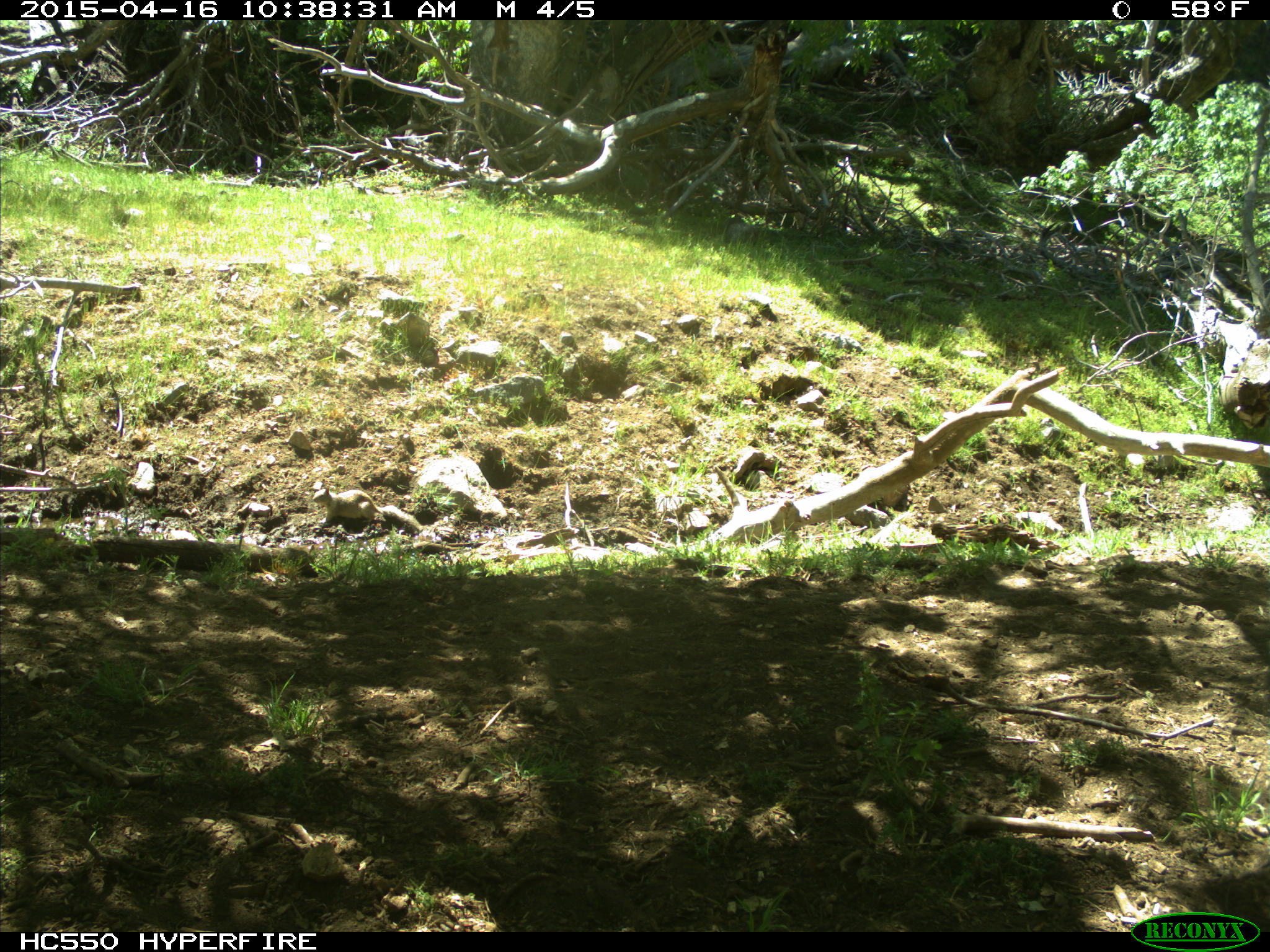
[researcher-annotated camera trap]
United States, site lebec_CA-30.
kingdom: Animalia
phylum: Chordata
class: Mammalia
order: Rodentia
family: Sciuridae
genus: Otospermophilus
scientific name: Otospermophilus beecheyi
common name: california ground squirrel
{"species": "Otospermophilus beecheyi (california ground squirrel)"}